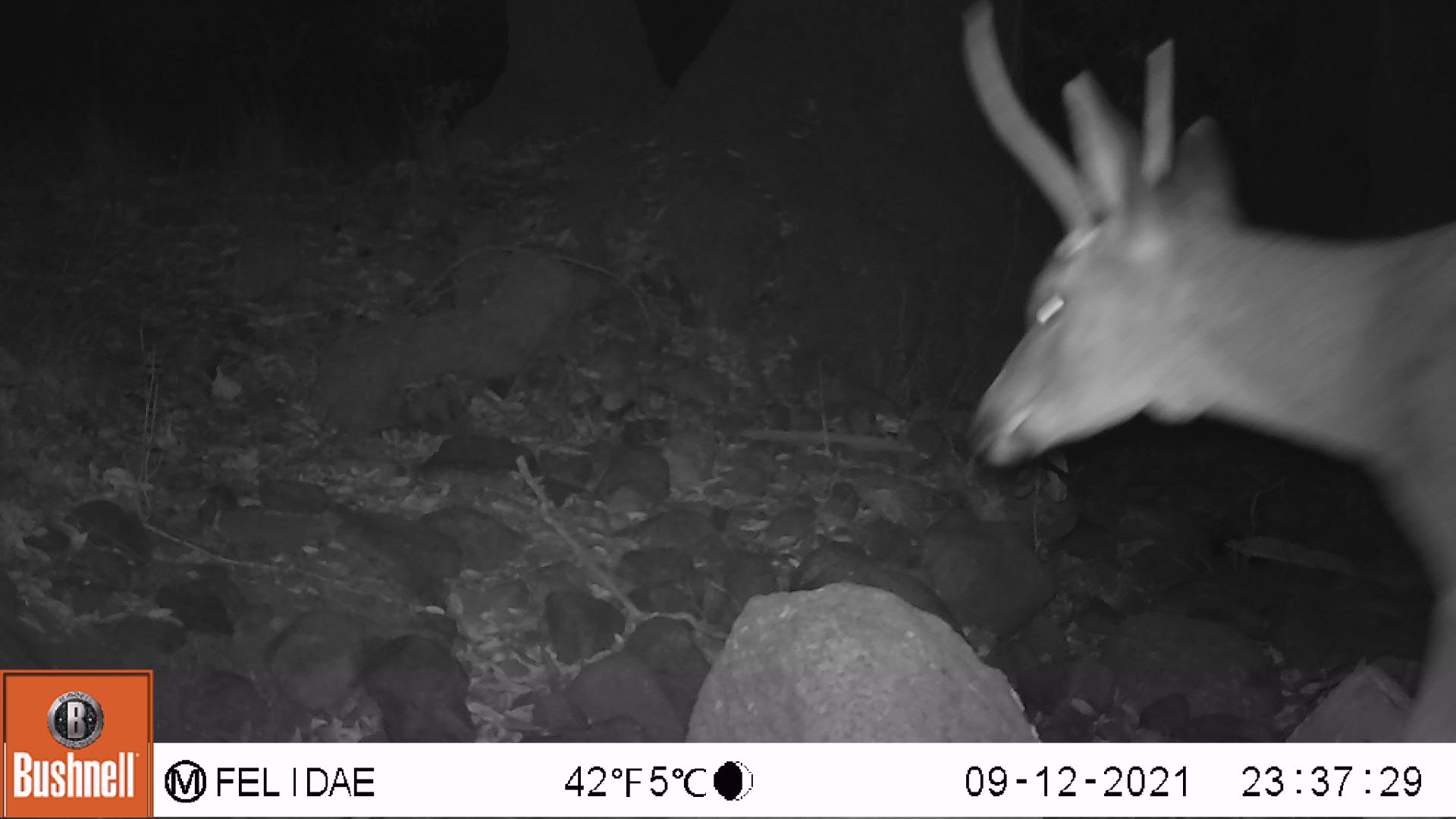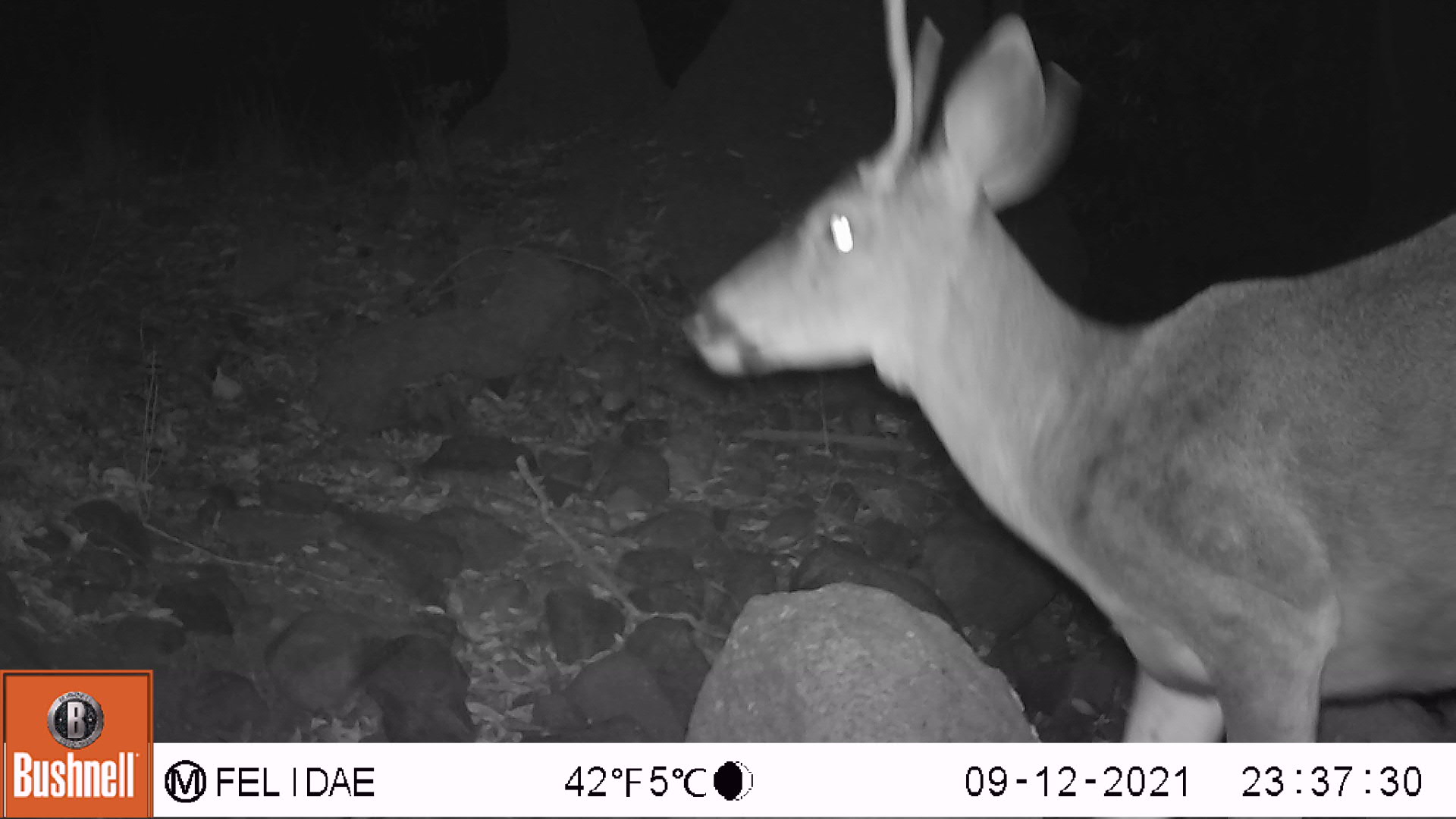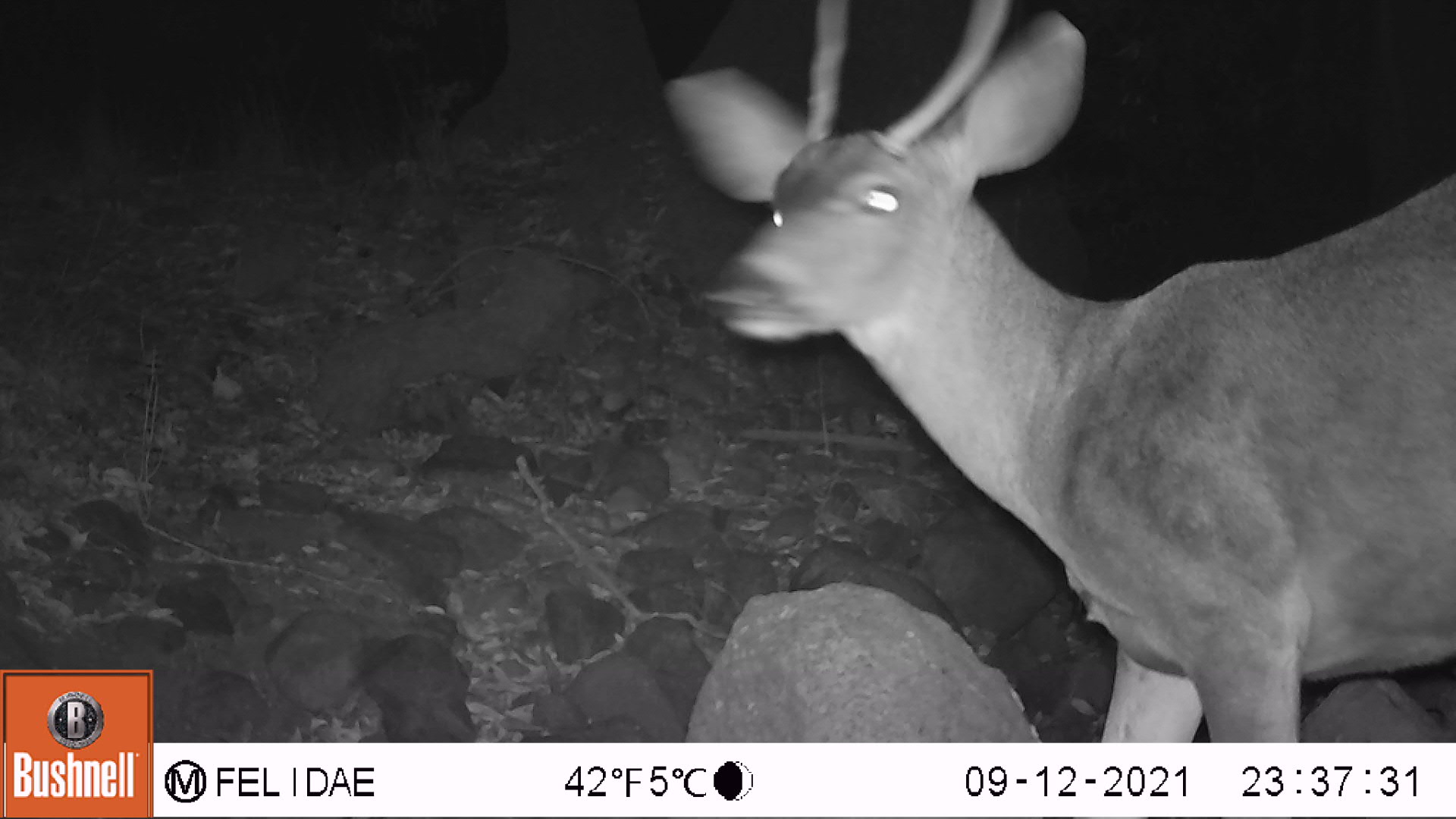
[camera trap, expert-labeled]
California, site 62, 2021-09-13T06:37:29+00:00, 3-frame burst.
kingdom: Animalia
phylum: Chordata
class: Mammalia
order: Artiodactyla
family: Cervidae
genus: Odocoileus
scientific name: Odocoileus hemionus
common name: mule deer